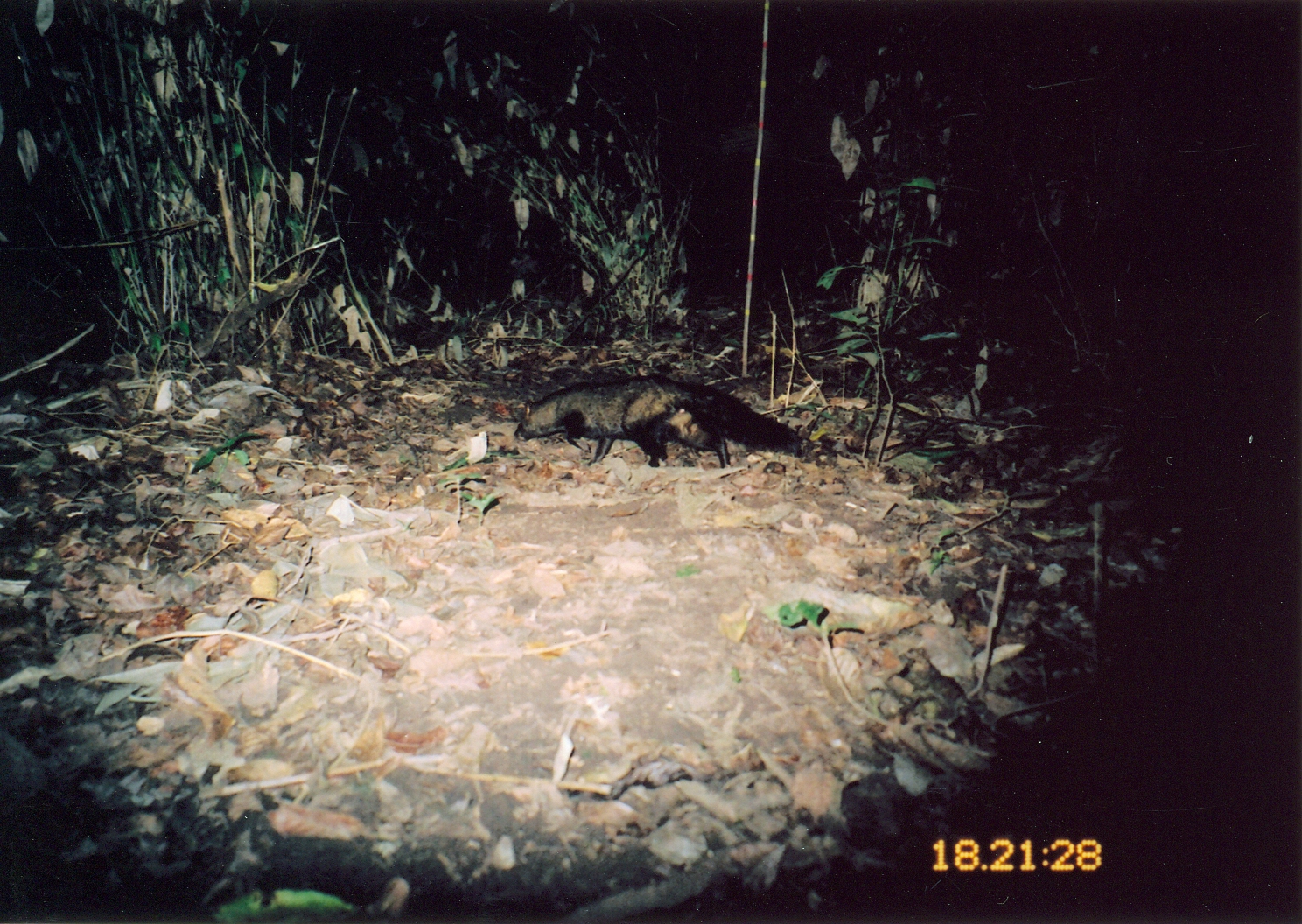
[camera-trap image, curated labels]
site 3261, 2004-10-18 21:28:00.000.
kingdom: Animalia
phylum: Chordata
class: Mammalia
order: Carnivora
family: Herpestidae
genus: Bdeogale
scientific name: Bdeogale crassicauda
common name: bushy-tailed mongoose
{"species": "Bdeogale crassicauda (bushy-tailed mongoose)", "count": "1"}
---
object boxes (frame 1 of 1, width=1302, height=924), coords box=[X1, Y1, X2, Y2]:
bdeogale crassicauda: box=[513, 370, 813, 473]